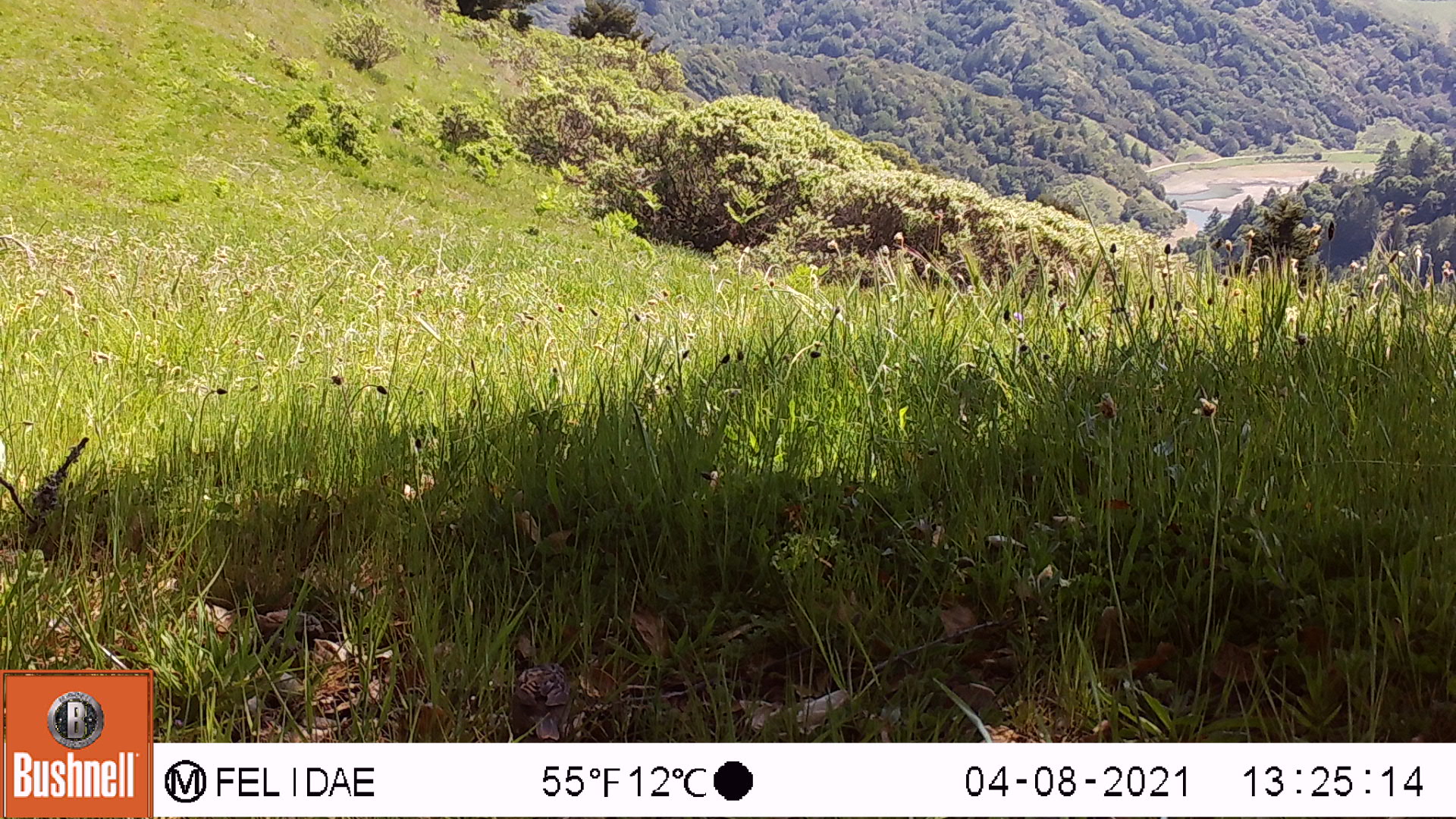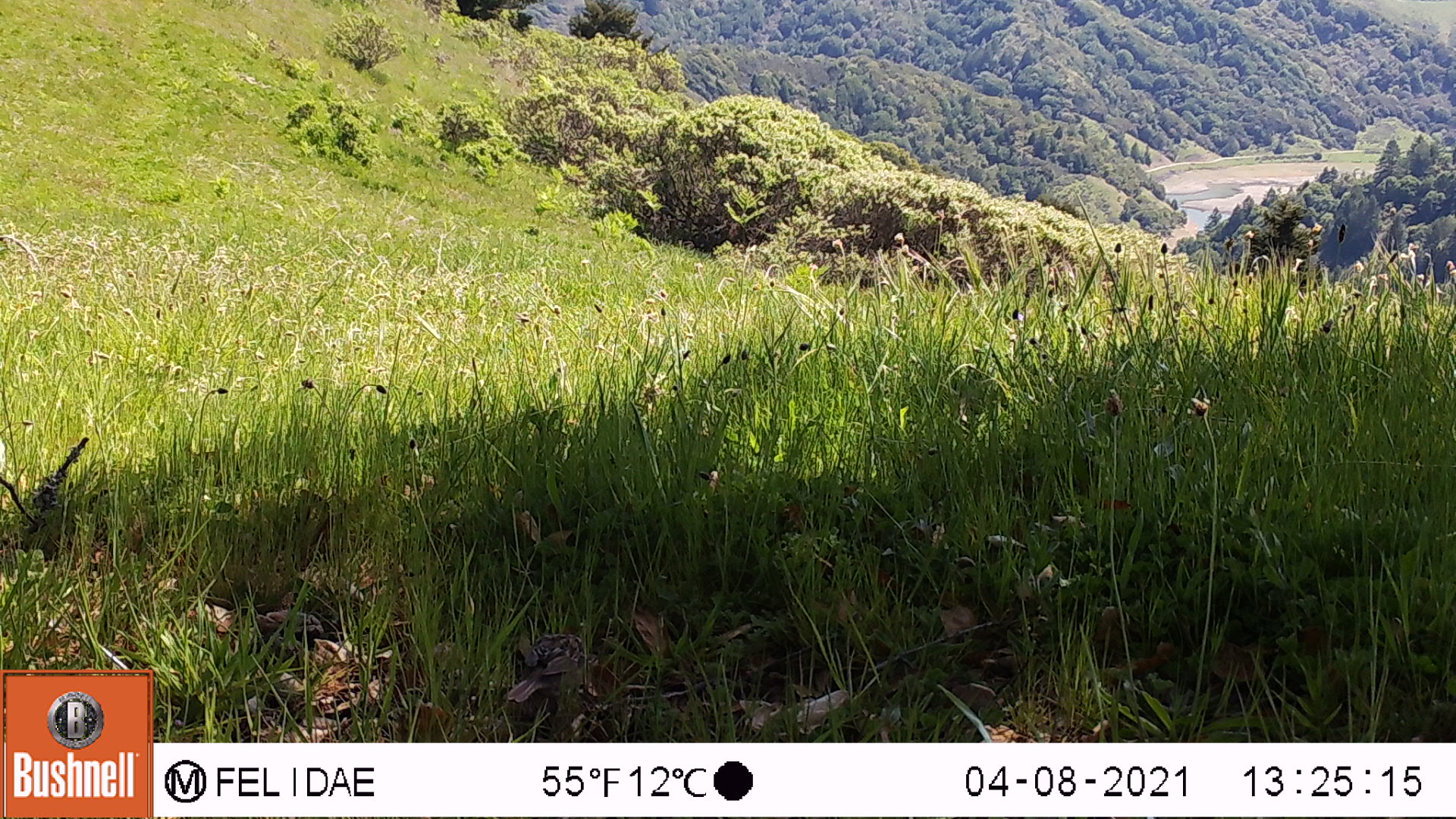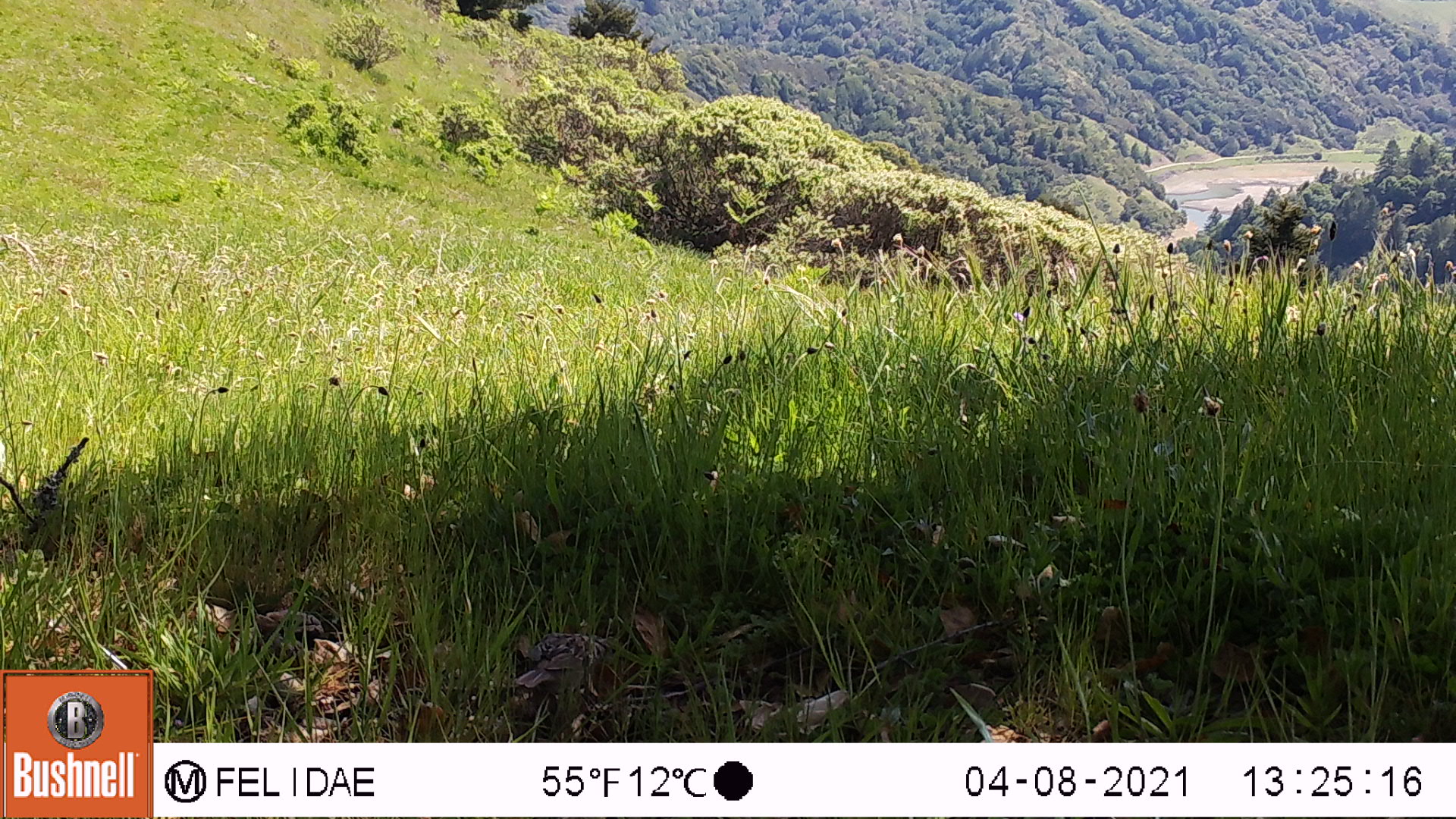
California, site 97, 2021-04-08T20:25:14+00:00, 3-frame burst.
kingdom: Animalia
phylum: Chordata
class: Aves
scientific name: Aves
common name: bird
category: unknown bird